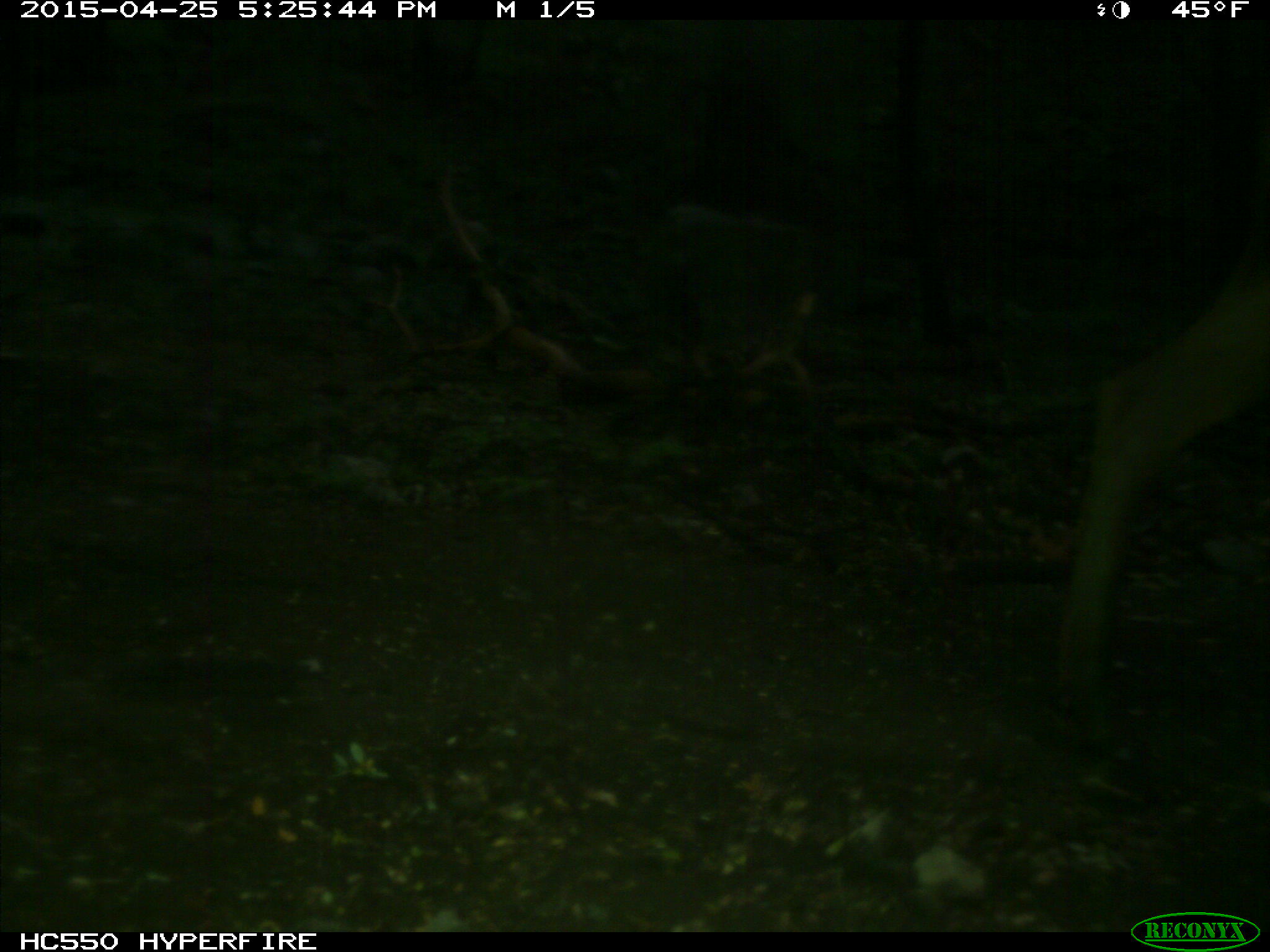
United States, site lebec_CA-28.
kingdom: Animalia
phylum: Chordata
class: Mammalia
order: Artiodactyla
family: Cervidae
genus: Cervus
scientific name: Cervus canadensis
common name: elk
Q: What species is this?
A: Cervus canadensis (elk).